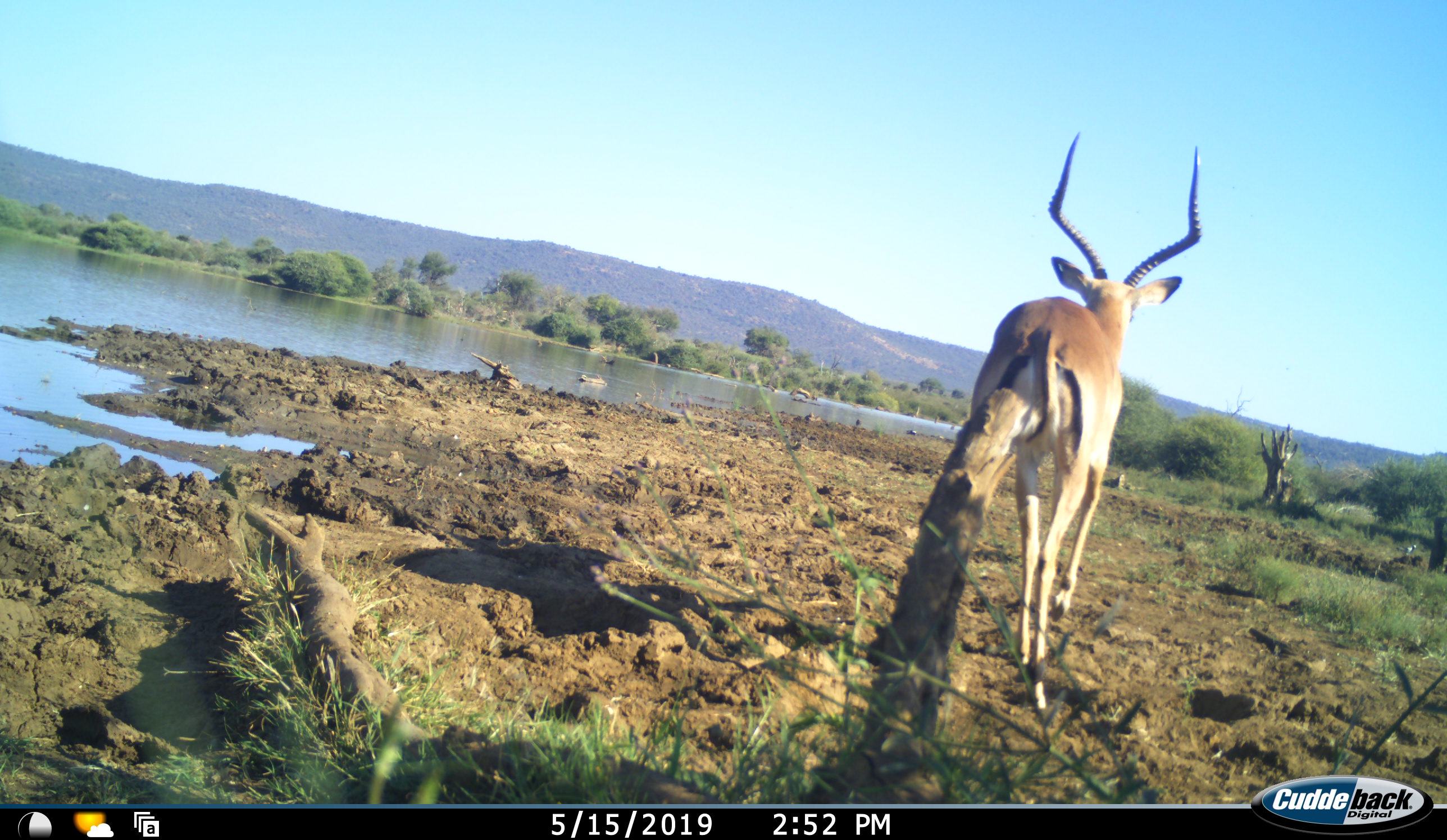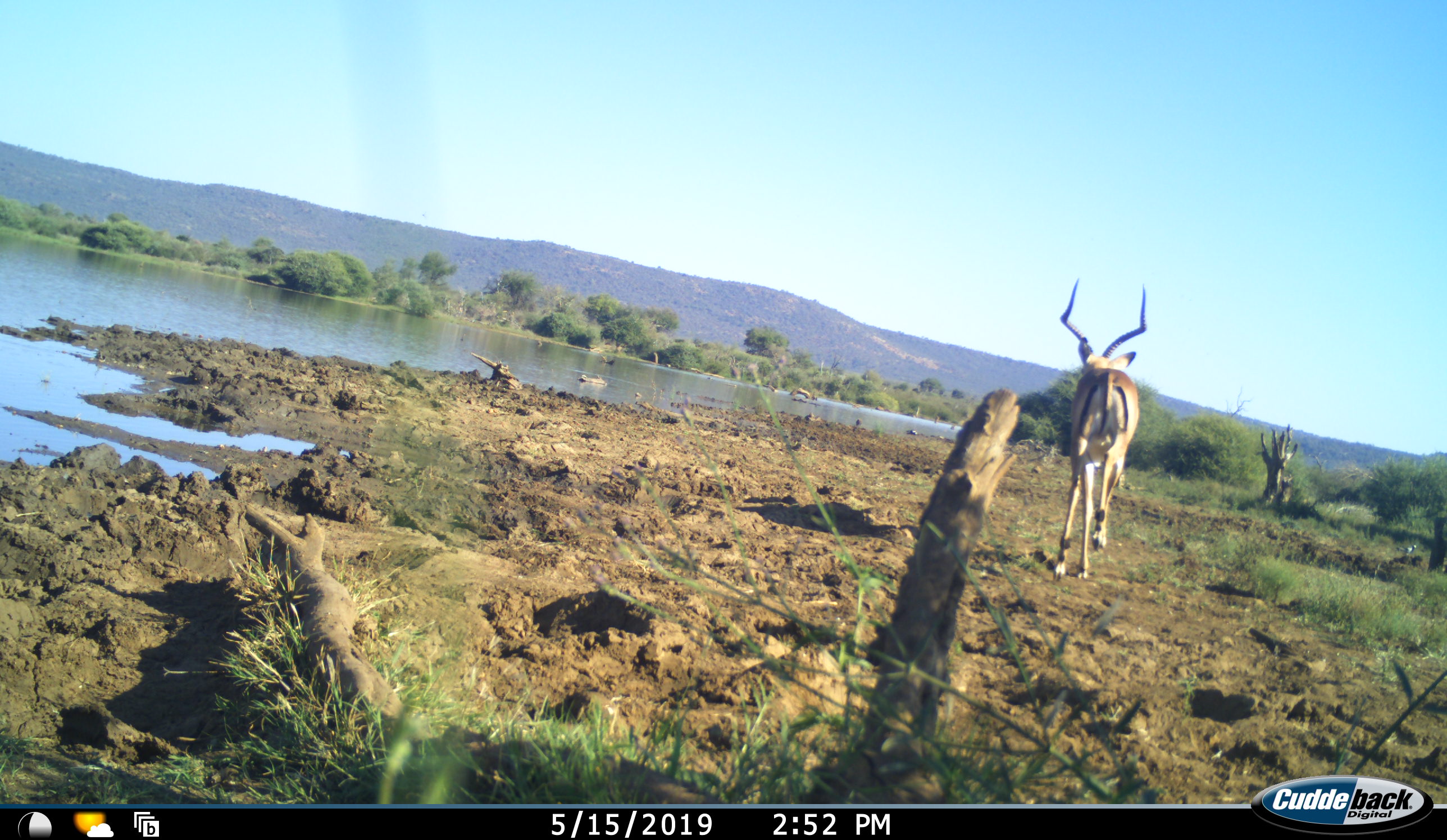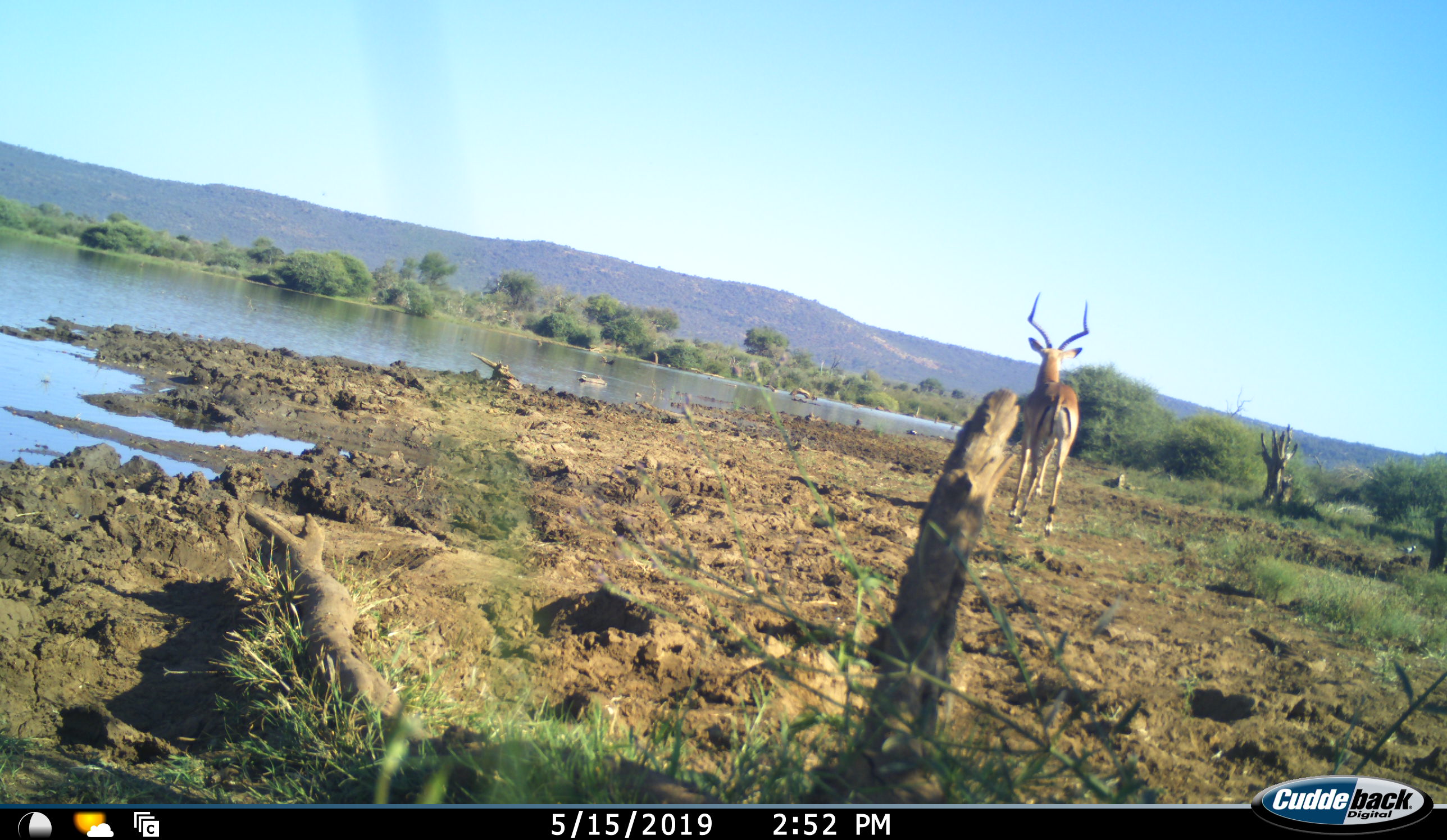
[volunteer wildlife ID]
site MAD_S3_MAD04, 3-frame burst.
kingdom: Animalia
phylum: Chordata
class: Mammalia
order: Artiodactyla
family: Bovidae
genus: Aepyceros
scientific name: Aepyceros melampus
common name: impala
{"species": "impala (Aepyceros melampus)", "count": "1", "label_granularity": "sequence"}